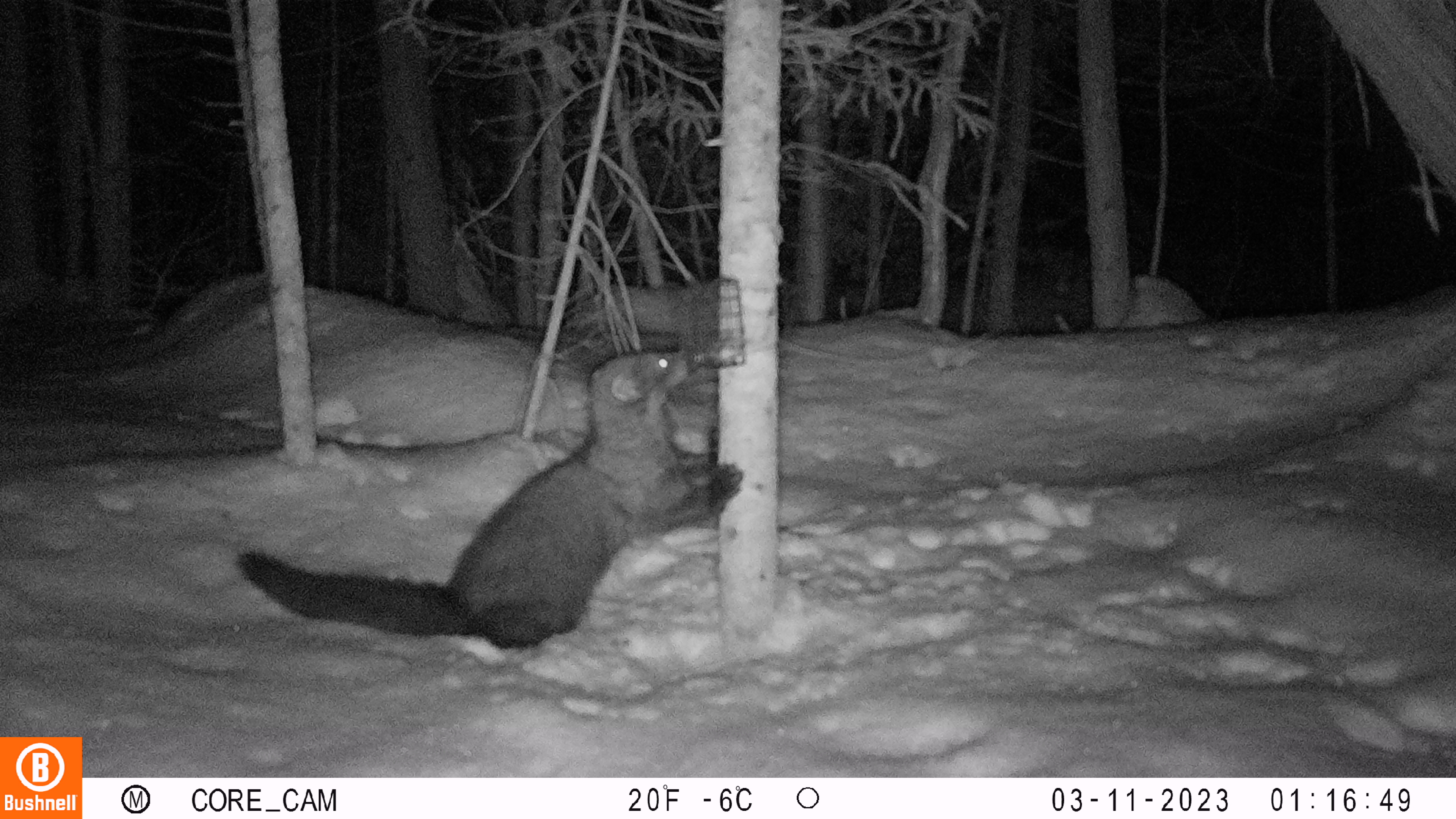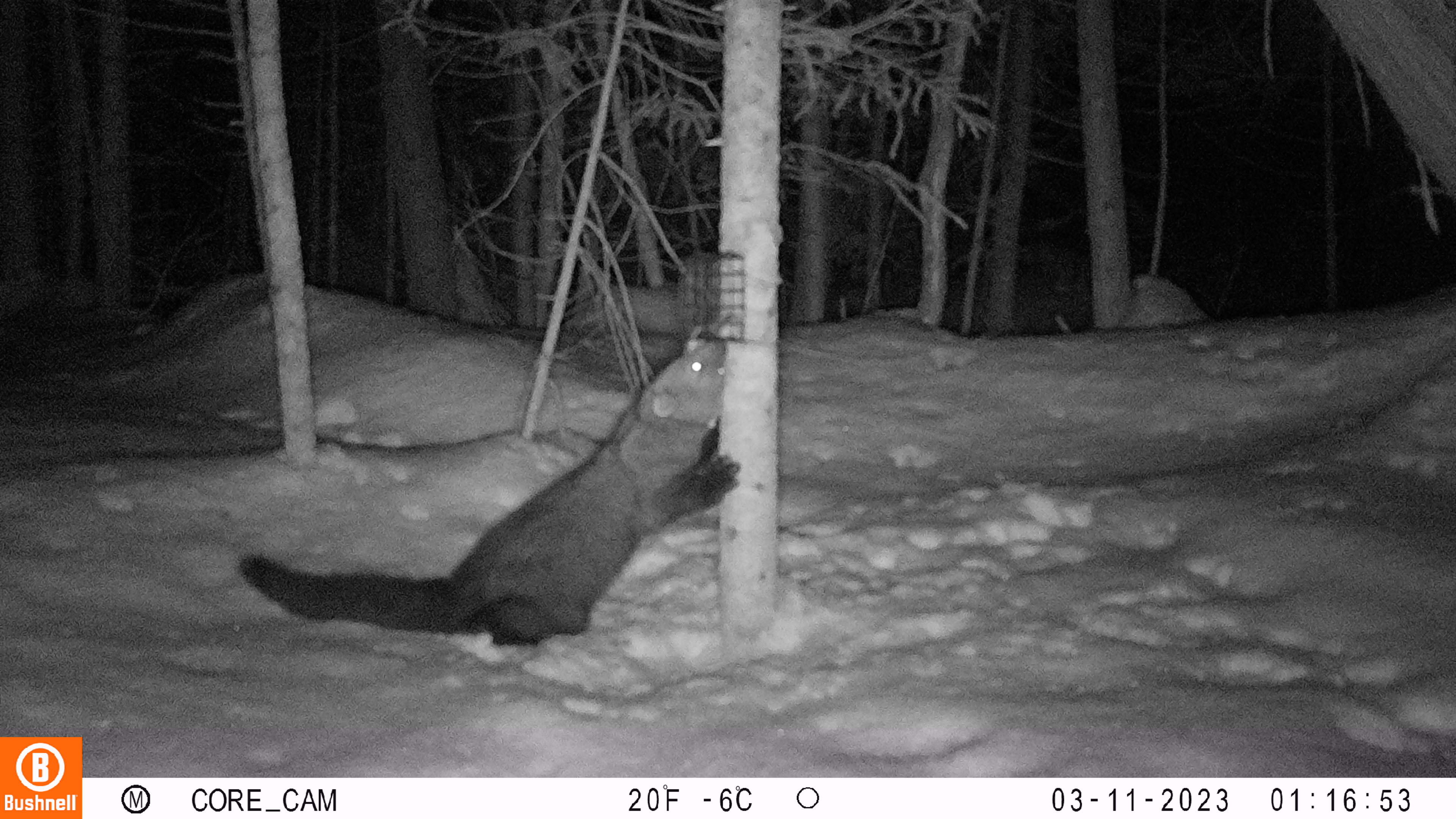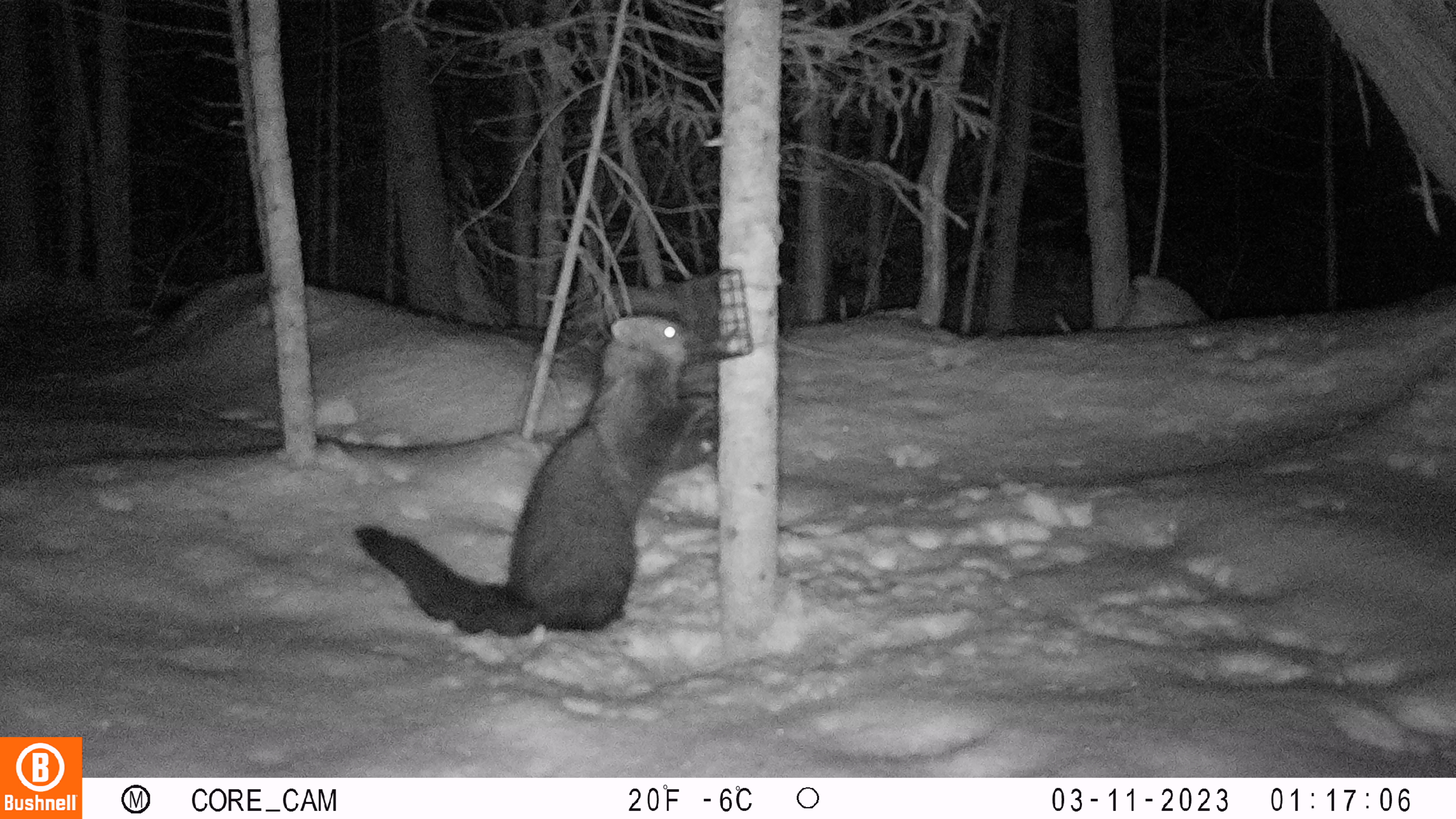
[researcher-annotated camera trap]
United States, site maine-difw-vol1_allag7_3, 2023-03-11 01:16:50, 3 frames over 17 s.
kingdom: Animalia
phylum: Chordata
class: Mammalia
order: Carnivora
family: Mustelidae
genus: Pekania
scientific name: Pekania pennanti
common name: fisher